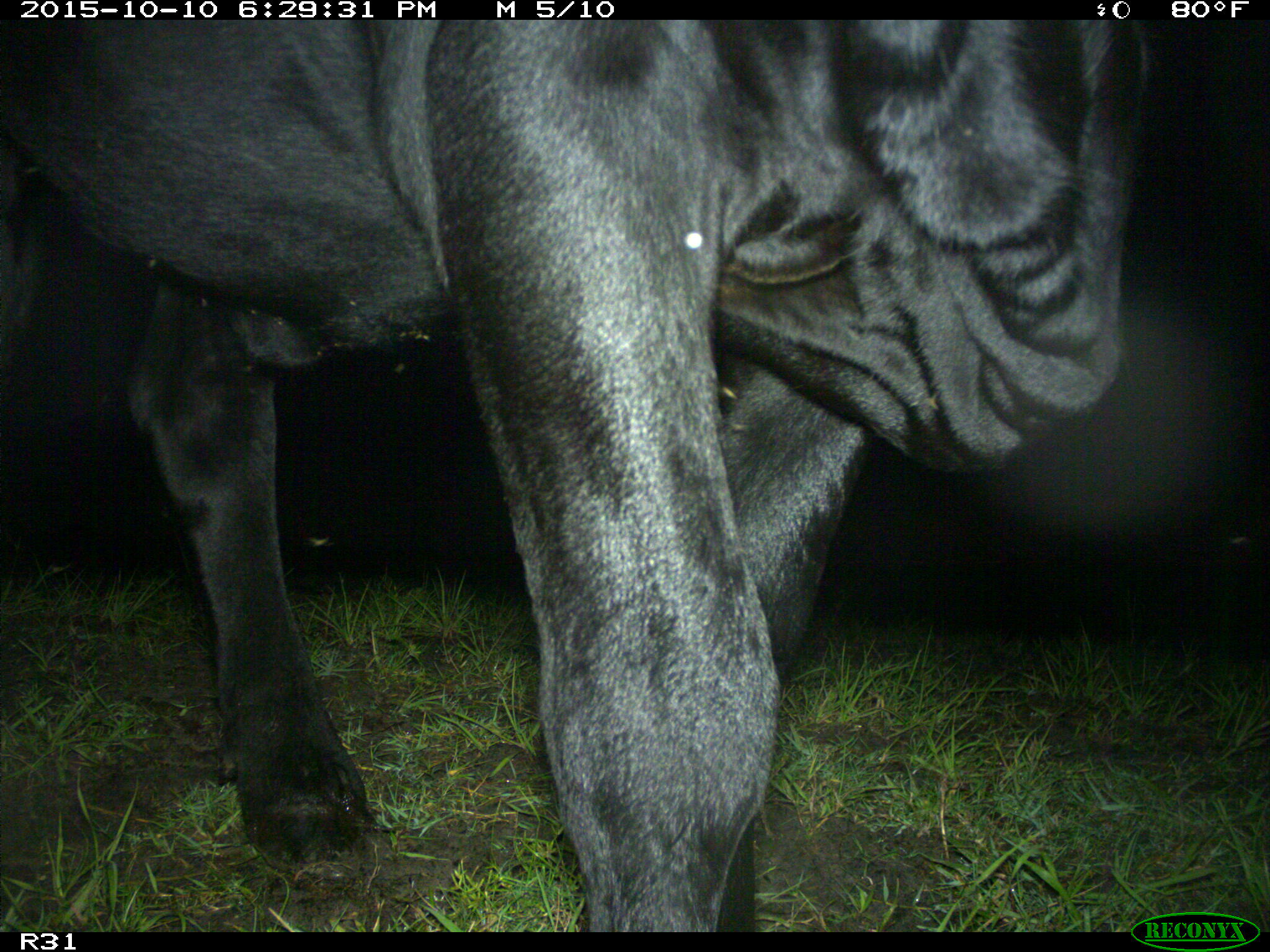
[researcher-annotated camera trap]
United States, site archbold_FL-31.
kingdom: Animalia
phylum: Chordata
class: Mammalia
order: Artiodactyla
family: Bovidae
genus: Bos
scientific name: Bos taurus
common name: domestic cow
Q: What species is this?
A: Bos taurus (domestic cow).